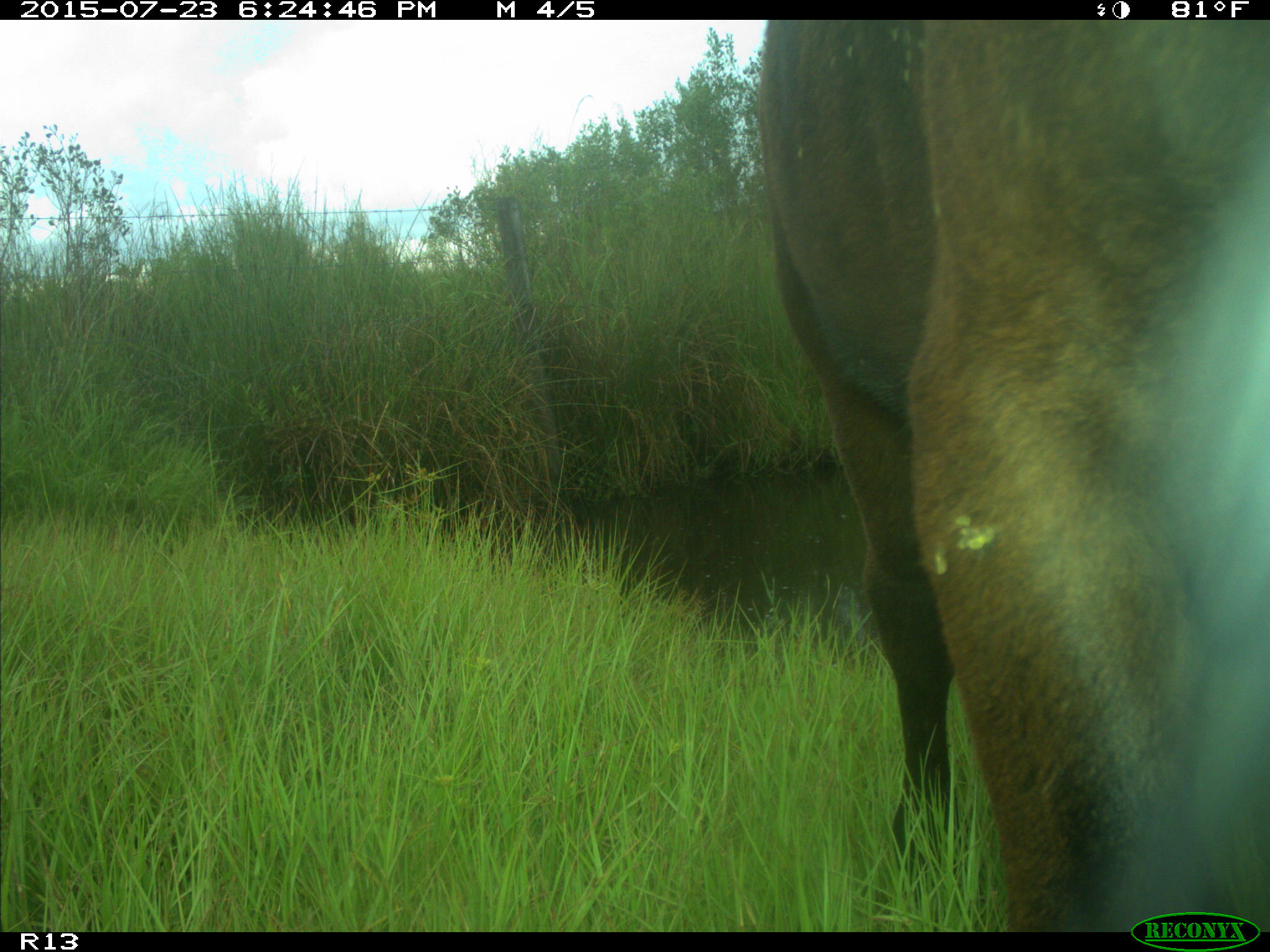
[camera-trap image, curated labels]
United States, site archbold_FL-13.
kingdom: Animalia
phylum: Chordata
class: Mammalia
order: Artiodactyla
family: Bovidae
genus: Bos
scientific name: Bos taurus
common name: domestic cow